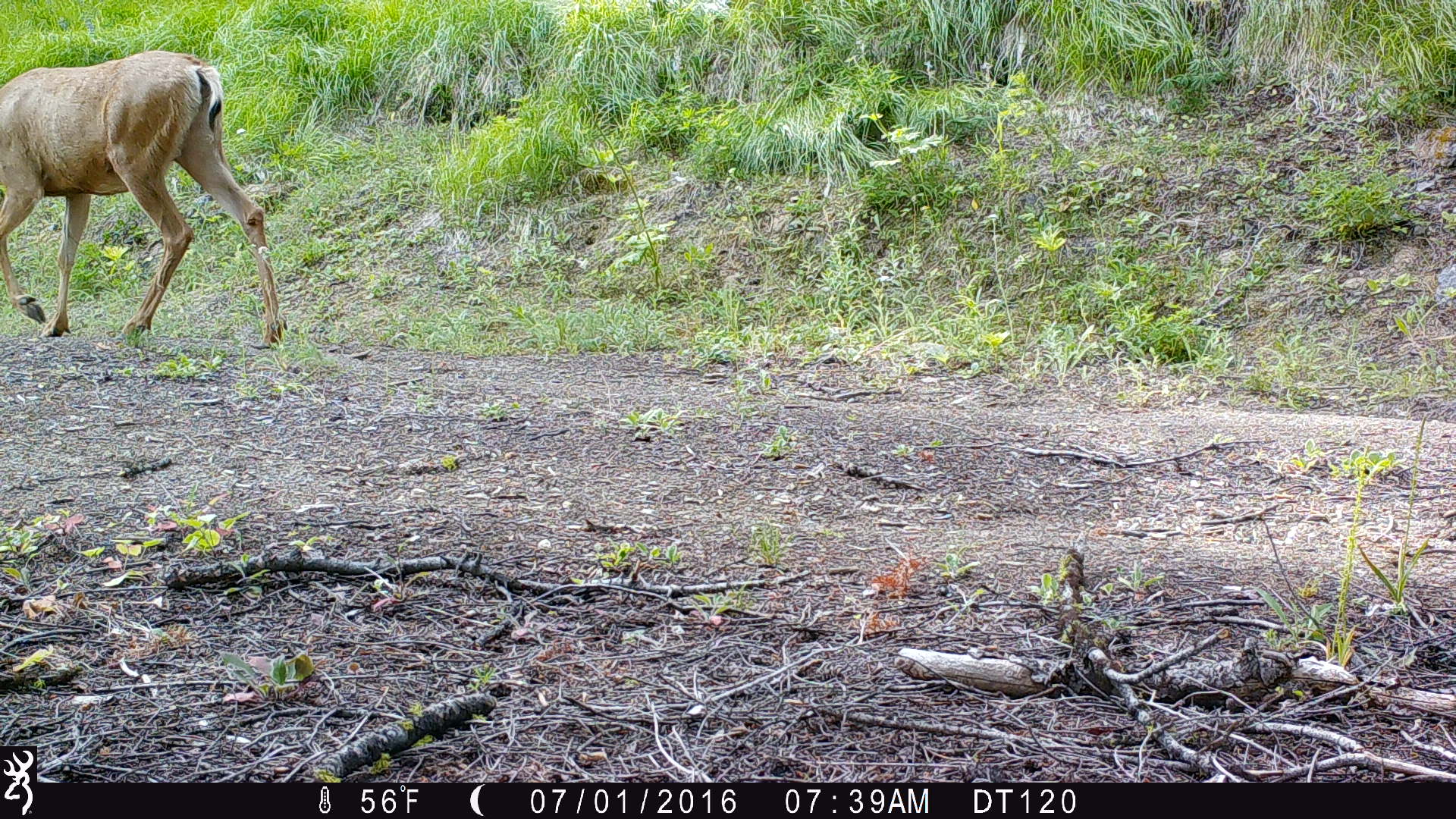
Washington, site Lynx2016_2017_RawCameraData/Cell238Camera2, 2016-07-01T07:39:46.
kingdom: Animalia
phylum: Chordata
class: Mammalia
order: Artiodactyla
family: Cervidae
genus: Odocoileus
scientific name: Odocoileus hemionus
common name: mule deer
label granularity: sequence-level